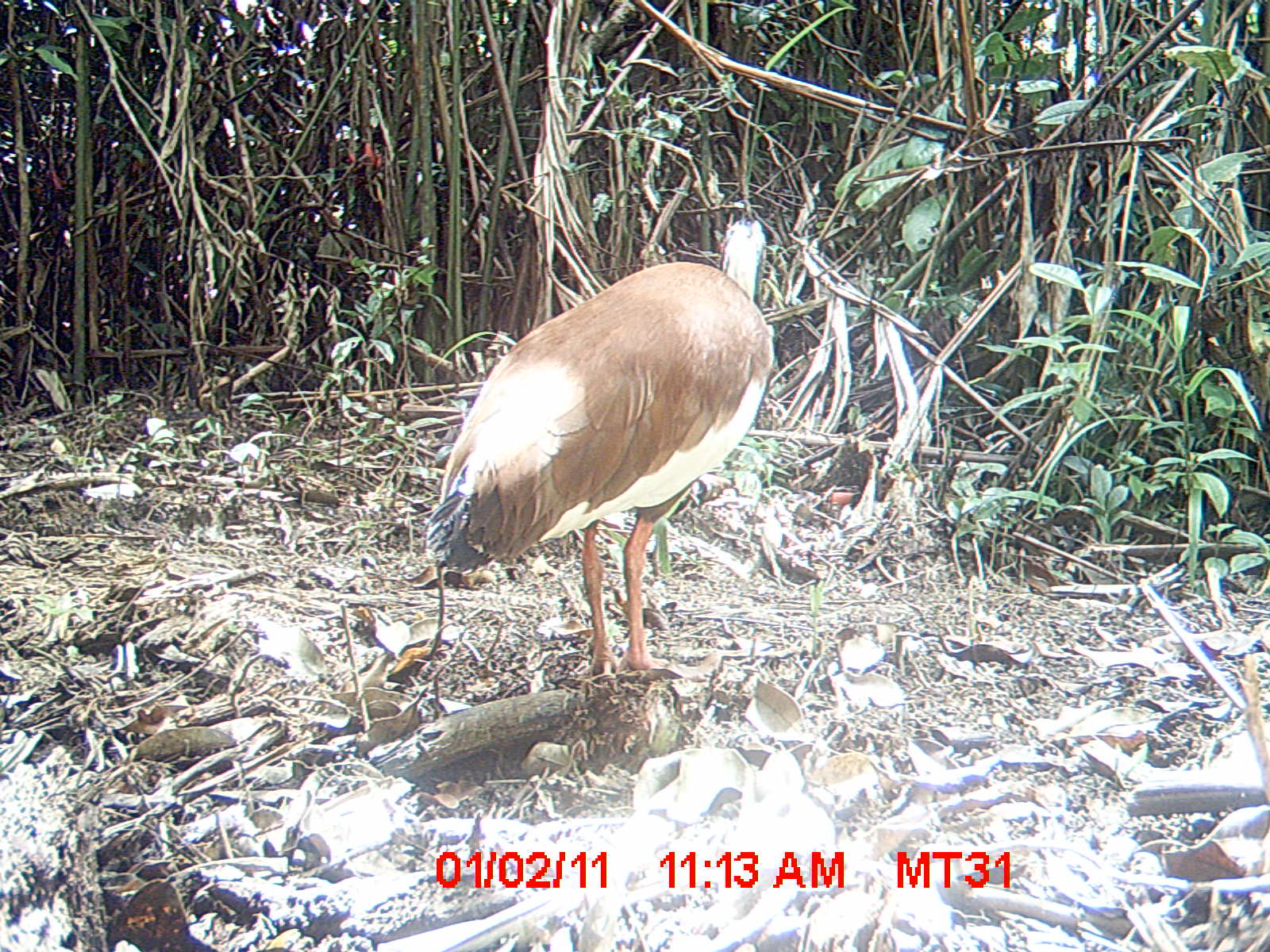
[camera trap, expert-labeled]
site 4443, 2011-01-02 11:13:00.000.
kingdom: Animalia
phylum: Chordata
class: Aves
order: Pelecaniformes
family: Threskiornithidae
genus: Lophotibis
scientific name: Lophotibis cristata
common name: madagascan ibis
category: lophotibis cristataa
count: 1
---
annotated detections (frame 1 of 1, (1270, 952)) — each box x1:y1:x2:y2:
lophotibis cristataa: 424:212:771:688